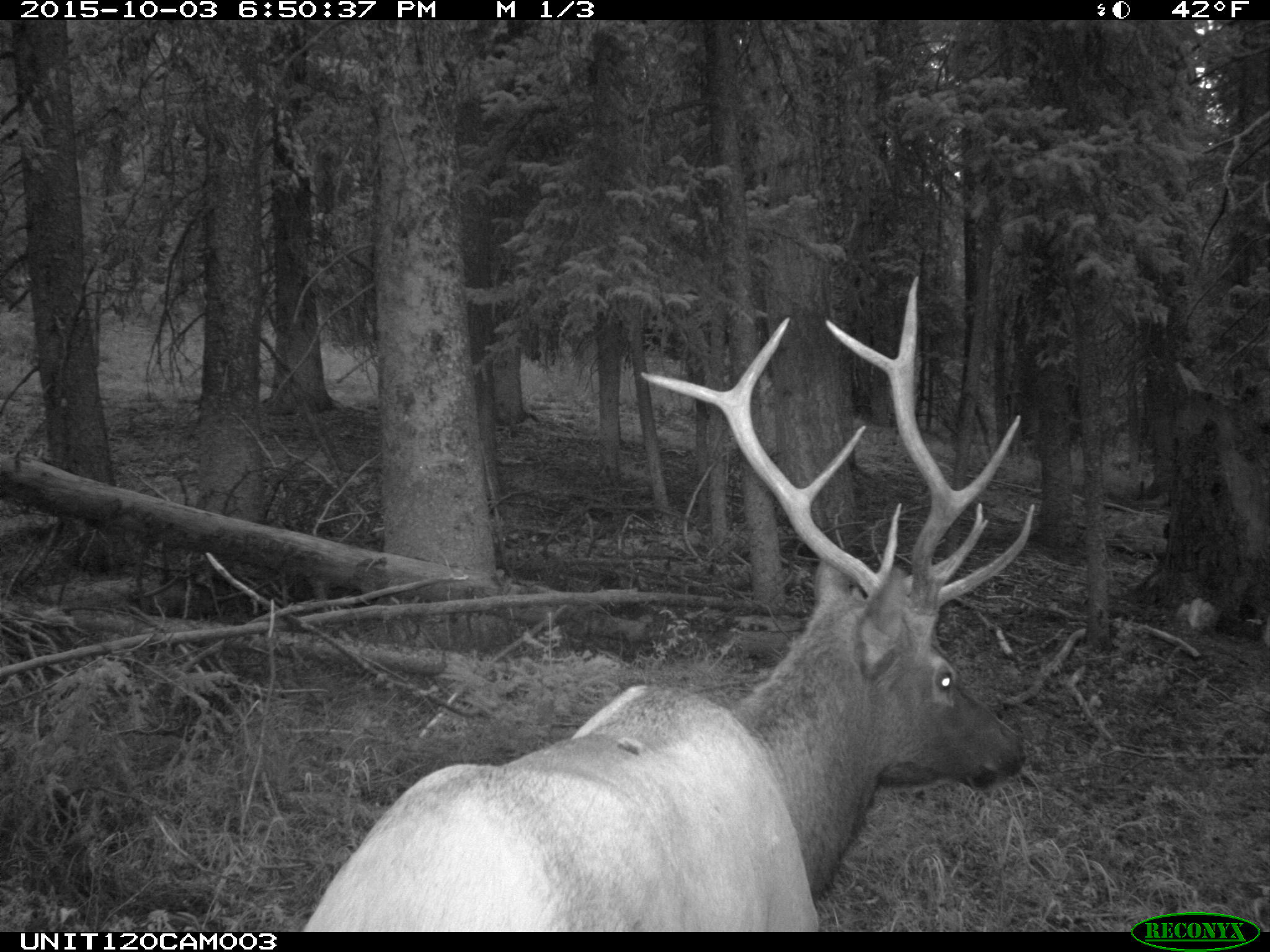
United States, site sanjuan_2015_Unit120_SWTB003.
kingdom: Animalia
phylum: Chordata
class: Mammalia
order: Artiodactyla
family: Cervidae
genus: Cervus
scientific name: Cervus elaphus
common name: red deer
Cervus elaphus (red deer).